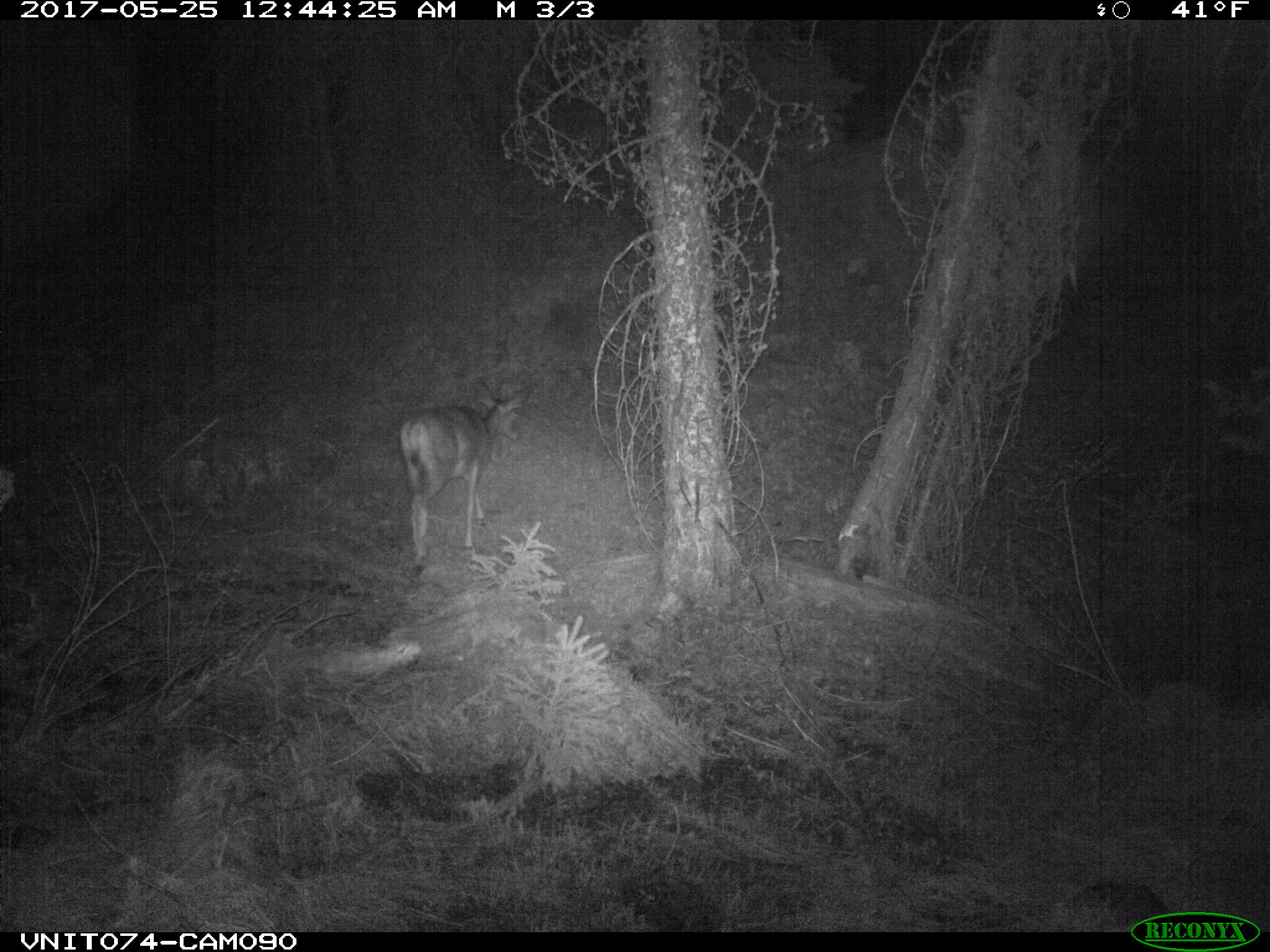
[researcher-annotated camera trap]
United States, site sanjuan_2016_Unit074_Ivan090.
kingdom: Animalia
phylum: Chordata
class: Mammalia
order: Artiodactyla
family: Cervidae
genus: Odocoileus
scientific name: Odocoileus hemionus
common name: mule deer